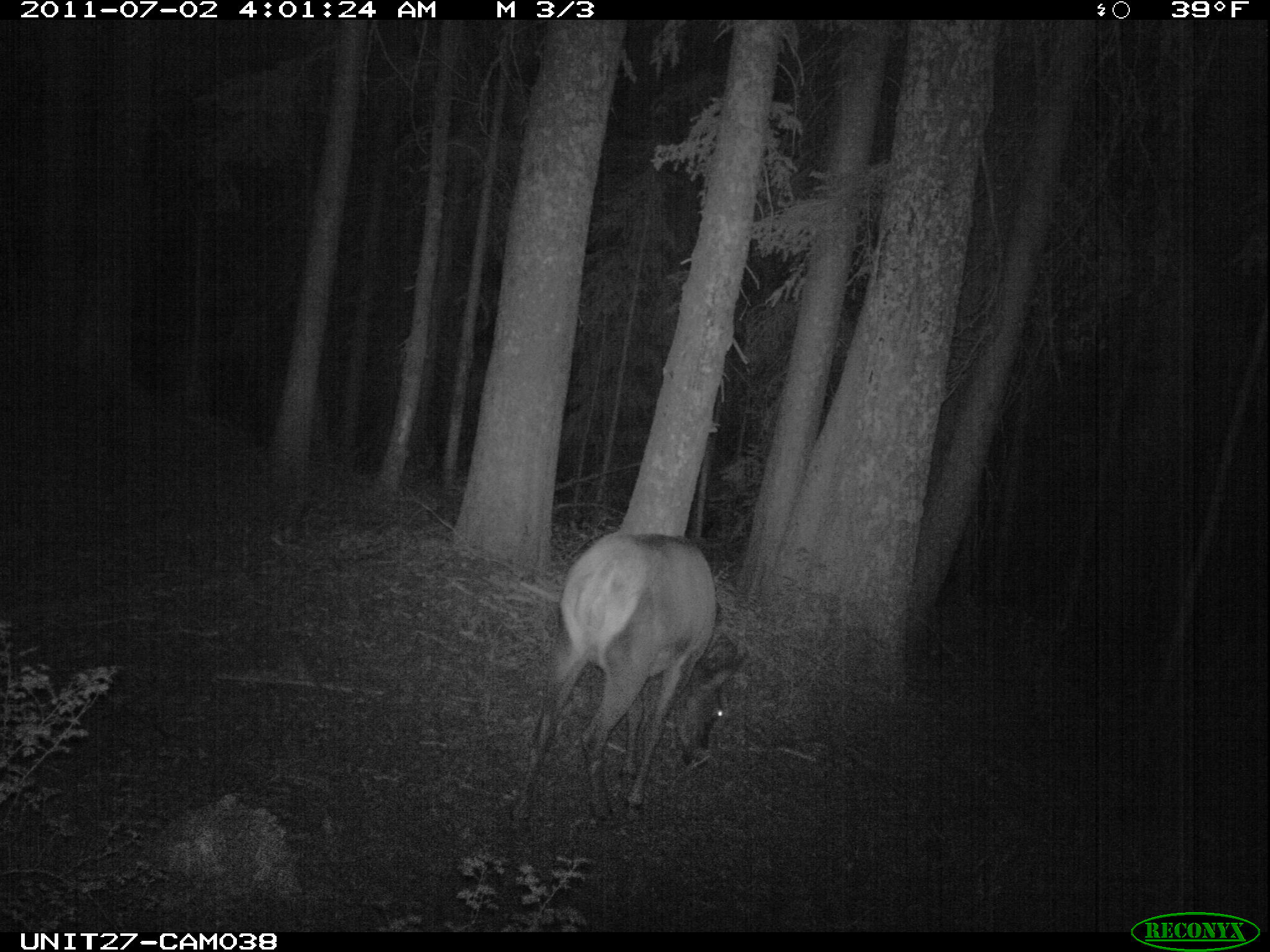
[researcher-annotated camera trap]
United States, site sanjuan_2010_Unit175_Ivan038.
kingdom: Animalia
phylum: Chordata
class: Mammalia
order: Artiodactyla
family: Cervidae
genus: Cervus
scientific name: Cervus elaphus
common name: red deer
Cervus elaphus (red deer).